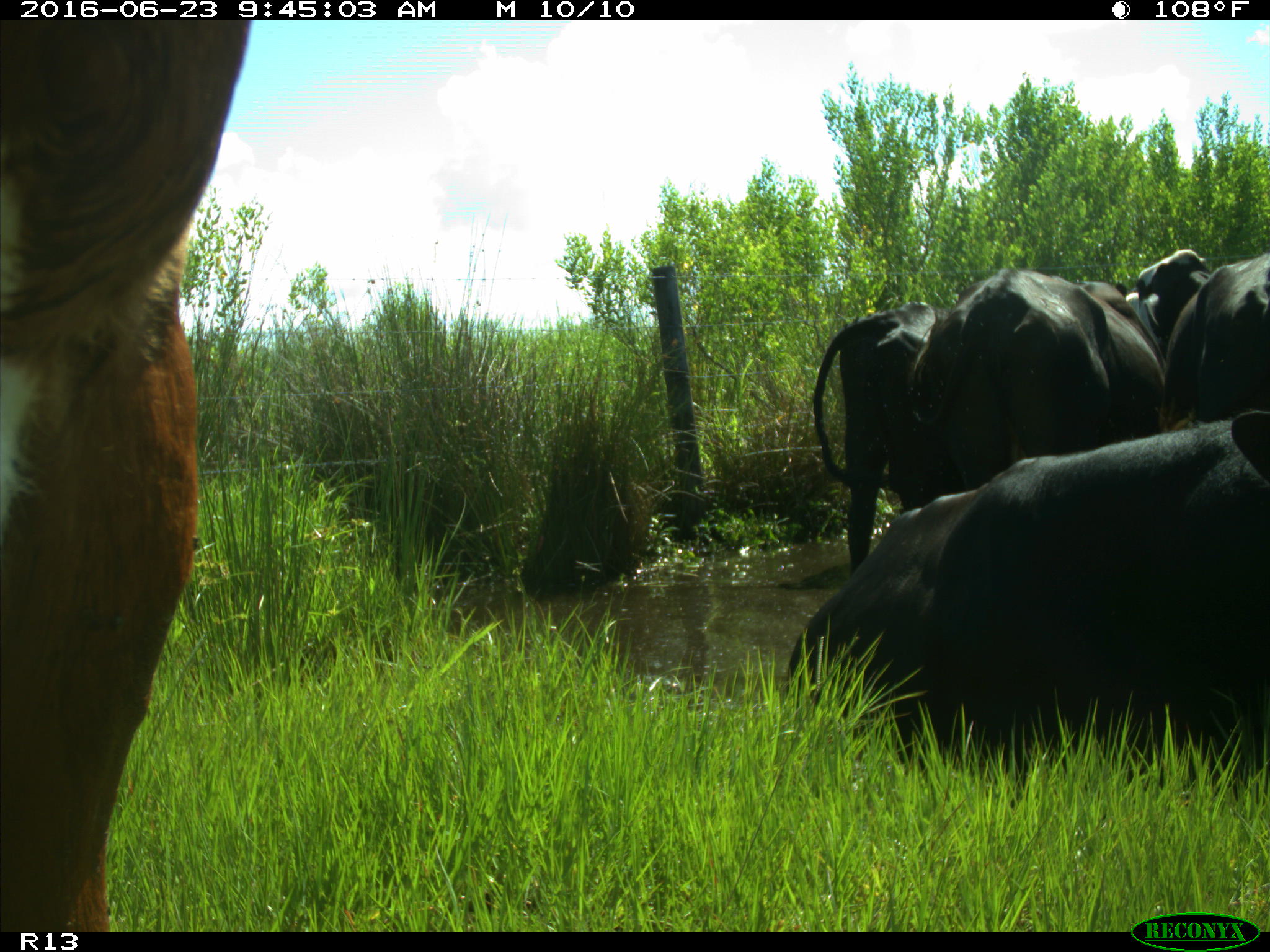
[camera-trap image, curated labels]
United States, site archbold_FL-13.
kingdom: Animalia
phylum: Chordata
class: Mammalia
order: Artiodactyla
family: Bovidae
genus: Bos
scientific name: Bos taurus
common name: domestic cow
Bos taurus (domestic cow).